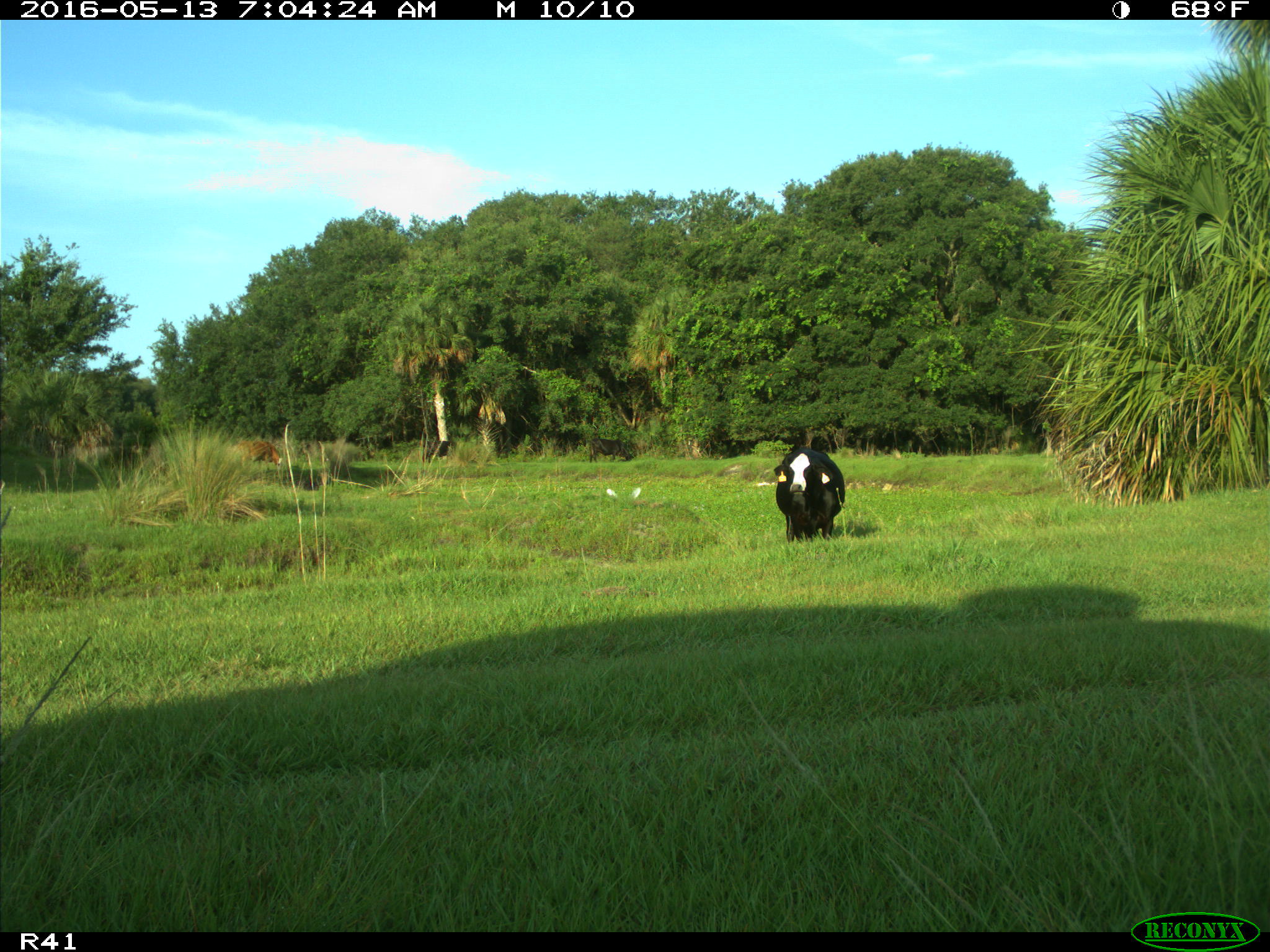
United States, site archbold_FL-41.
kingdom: Animalia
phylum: Chordata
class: Mammalia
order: Artiodactyla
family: Bovidae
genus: Bos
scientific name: Bos taurus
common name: domestic cow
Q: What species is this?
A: Bos taurus (domestic cow).